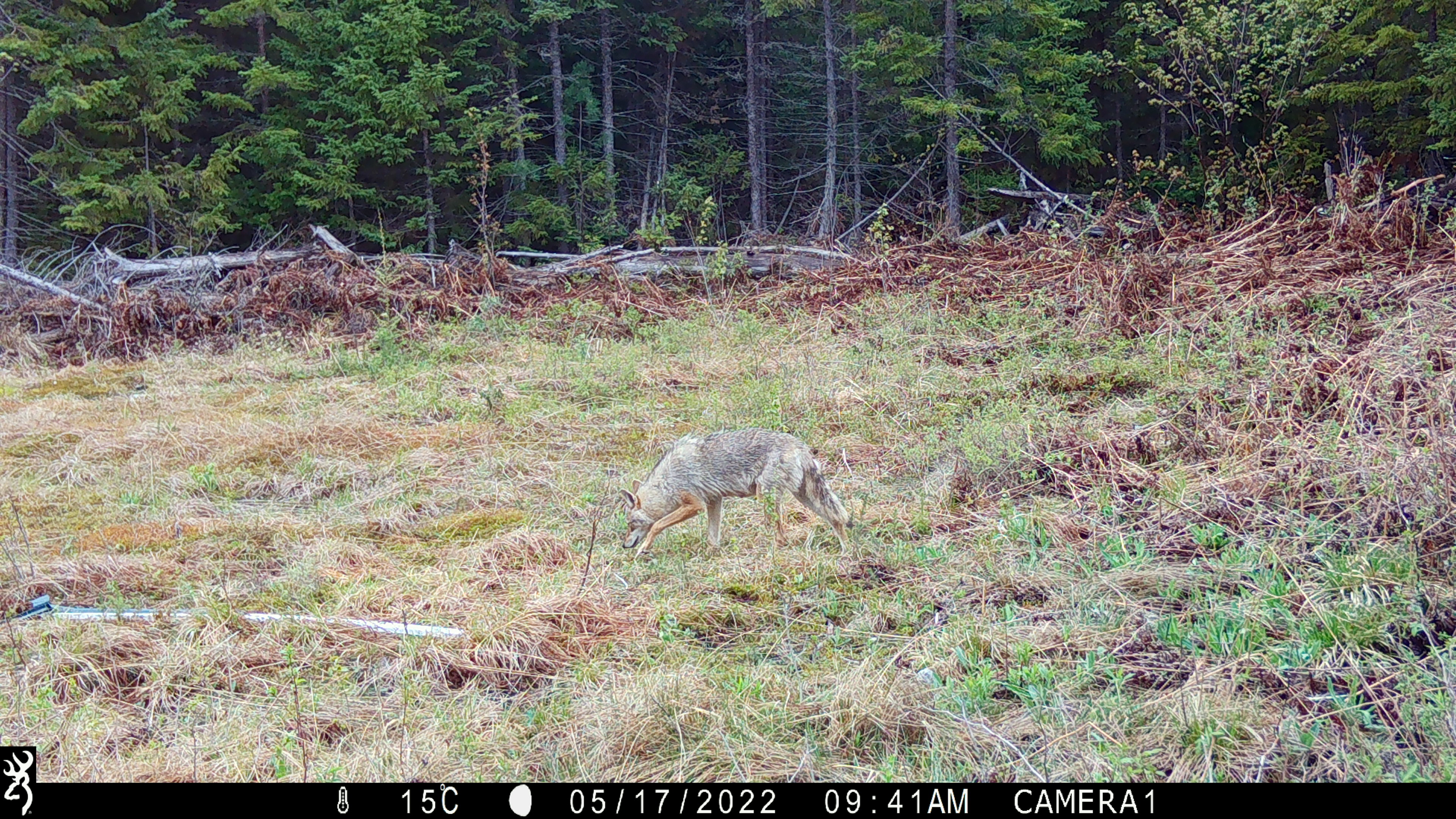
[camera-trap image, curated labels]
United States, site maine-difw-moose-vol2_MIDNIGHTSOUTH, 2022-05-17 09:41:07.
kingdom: Animalia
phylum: Chordata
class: Mammalia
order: Carnivora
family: Canidae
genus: Canis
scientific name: Canis latrans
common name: coyote